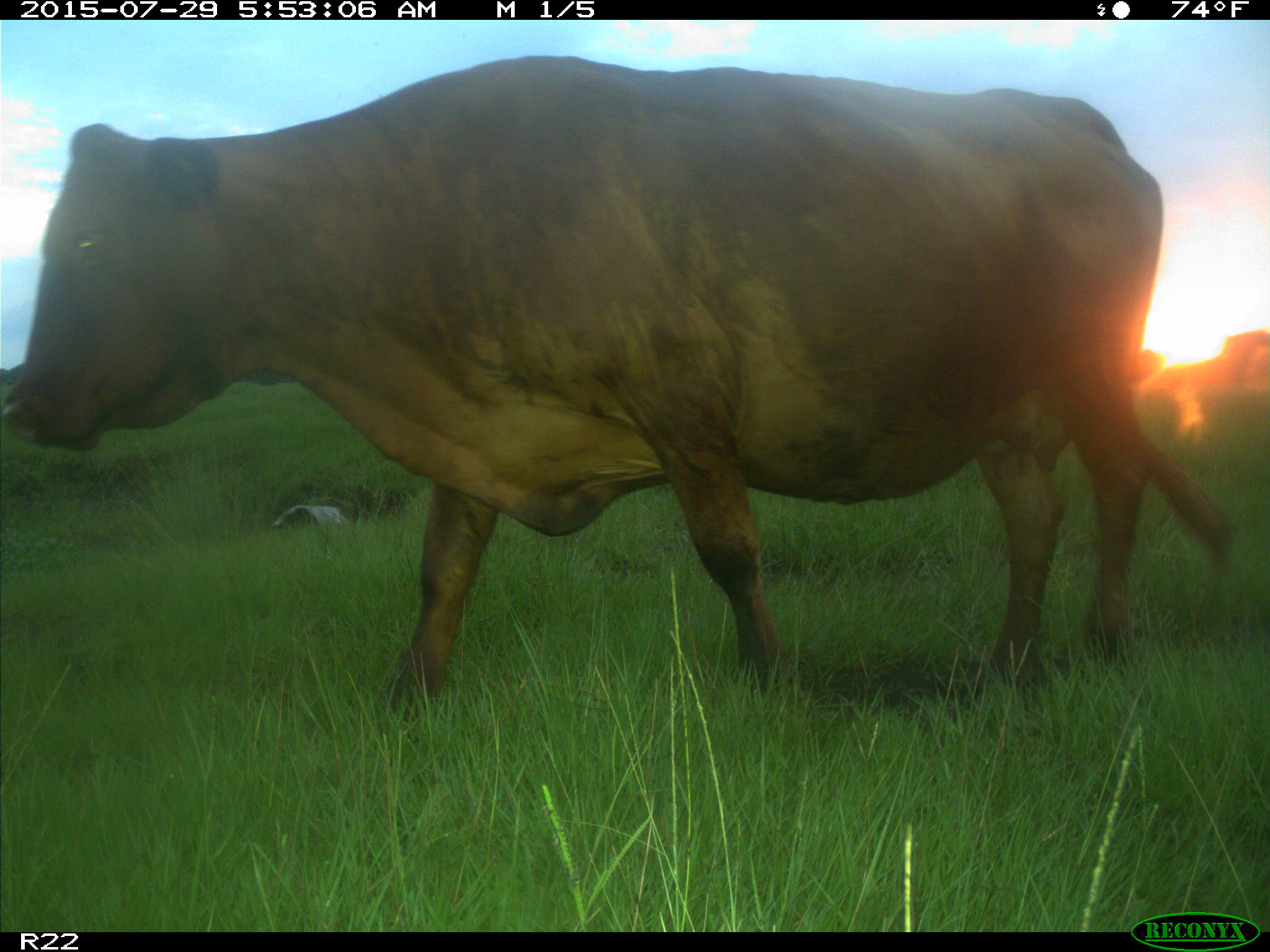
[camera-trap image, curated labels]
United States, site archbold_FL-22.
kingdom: Animalia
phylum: Chordata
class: Mammalia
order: Artiodactyla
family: Bovidae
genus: Bos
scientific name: Bos taurus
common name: domestic cow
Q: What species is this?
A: Bos taurus (domestic cow).